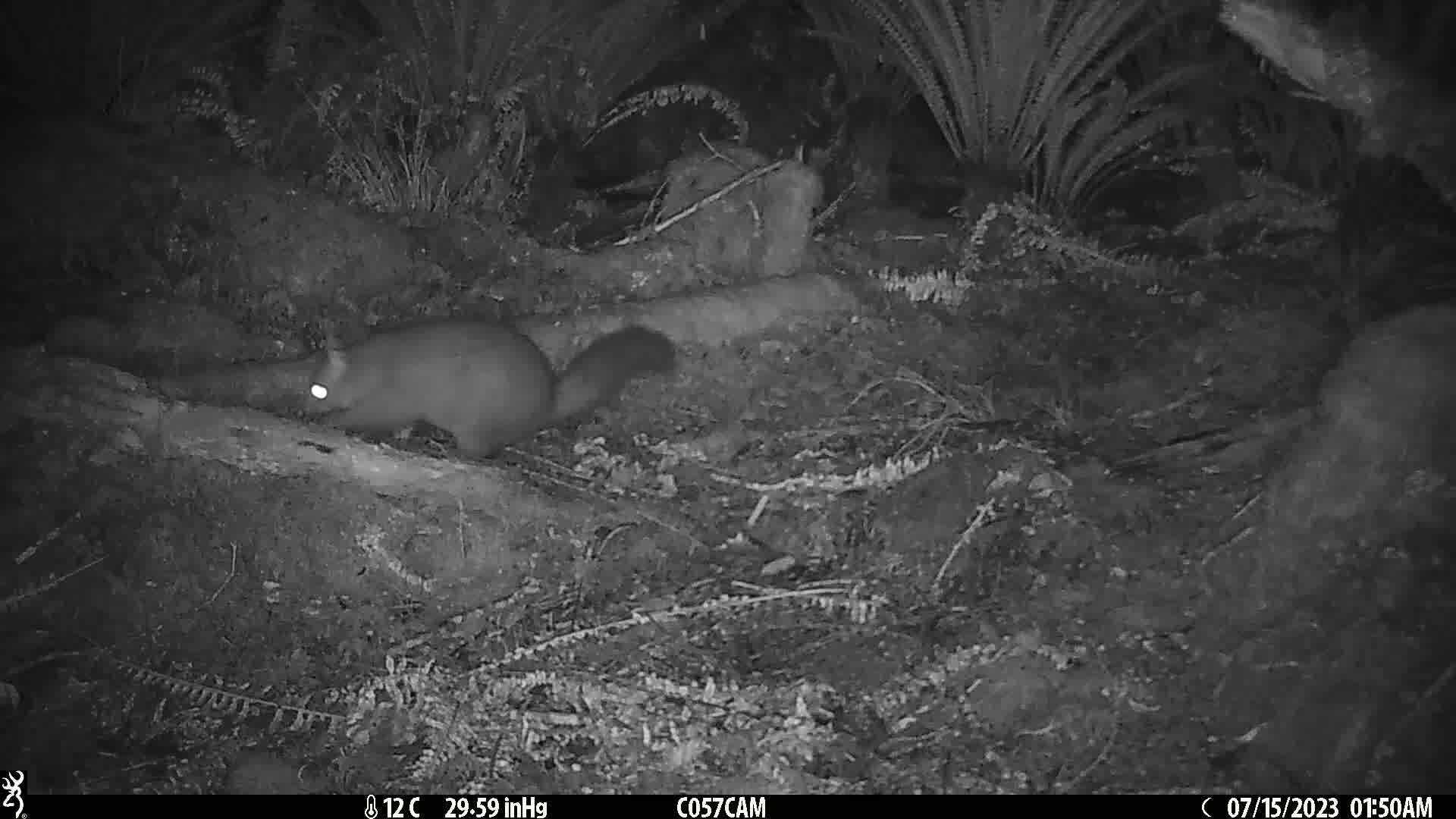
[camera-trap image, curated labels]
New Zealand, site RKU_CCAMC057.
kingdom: Animalia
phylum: Chordata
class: Mammalia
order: Diprotodontia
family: Phalangeridae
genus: Trichosurus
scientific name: Trichosurus vulpecula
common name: common brushtail possum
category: possum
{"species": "possum (common brushtail possum) (Trichosurus vulpecula)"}